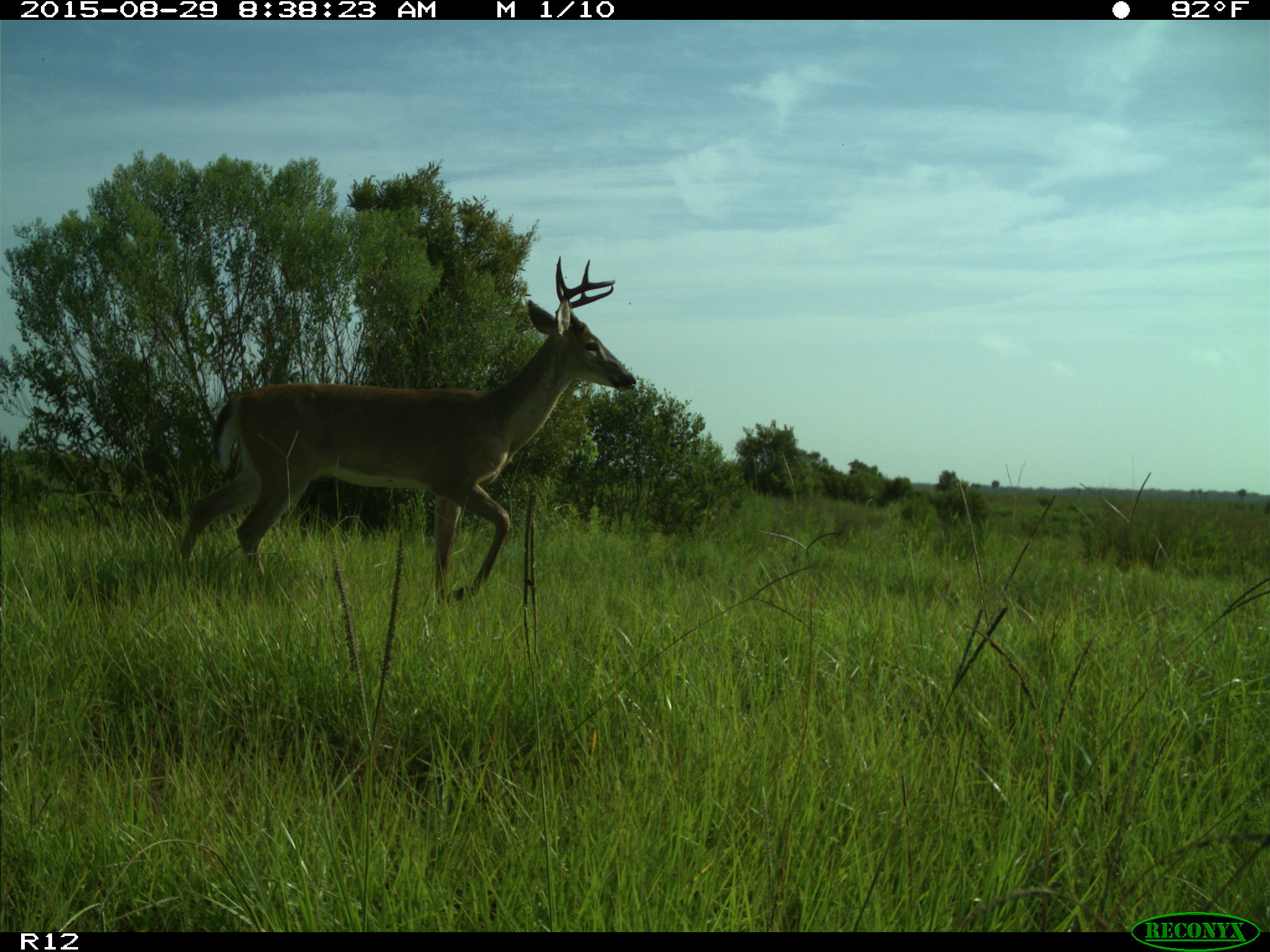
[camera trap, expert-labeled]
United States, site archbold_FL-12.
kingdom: Animalia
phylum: Chordata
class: Mammalia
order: Artiodactyla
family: Cervidae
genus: Odocoileus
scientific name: Odocoileus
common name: deer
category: unidentified deer